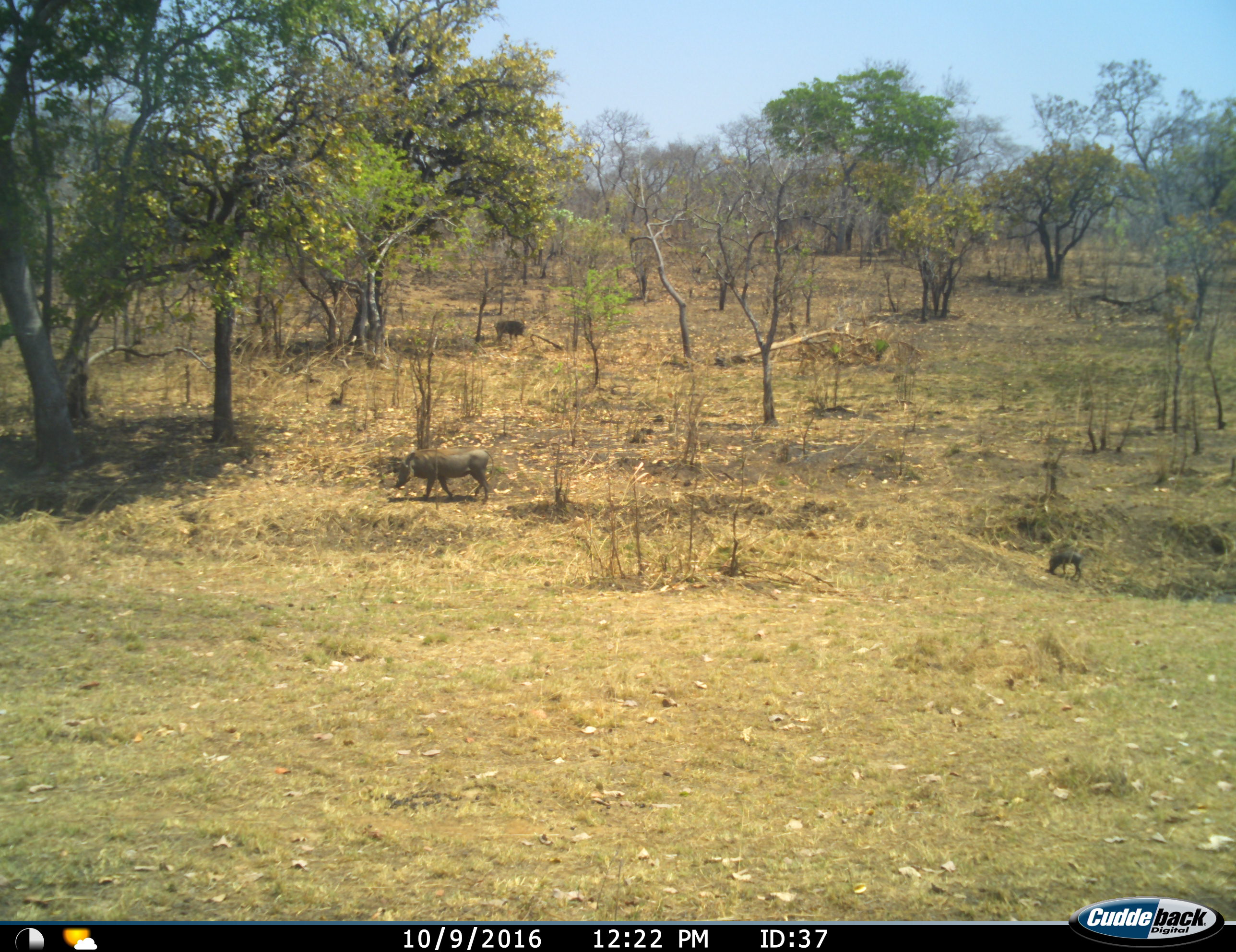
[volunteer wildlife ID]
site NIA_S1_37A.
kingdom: Animalia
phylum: Chordata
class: Mammalia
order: Artiodactyla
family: Suidae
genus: Phacochoerus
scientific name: Phacochoerus africanus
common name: warthog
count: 3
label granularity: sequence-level